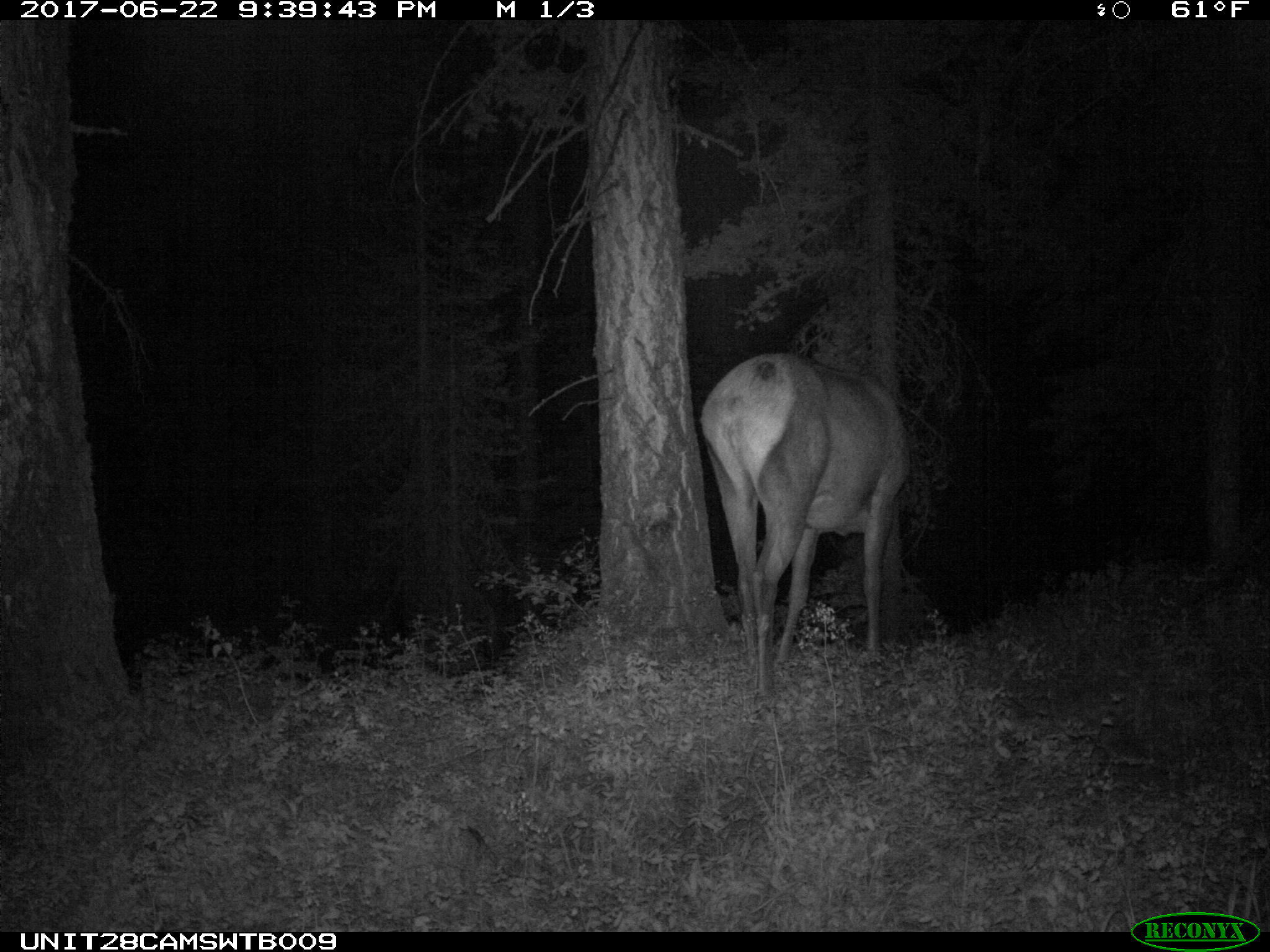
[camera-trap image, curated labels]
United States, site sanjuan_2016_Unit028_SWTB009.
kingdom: Animalia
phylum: Chordata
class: Mammalia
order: Artiodactyla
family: Cervidae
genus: Cervus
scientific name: Cervus elaphus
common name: red deer